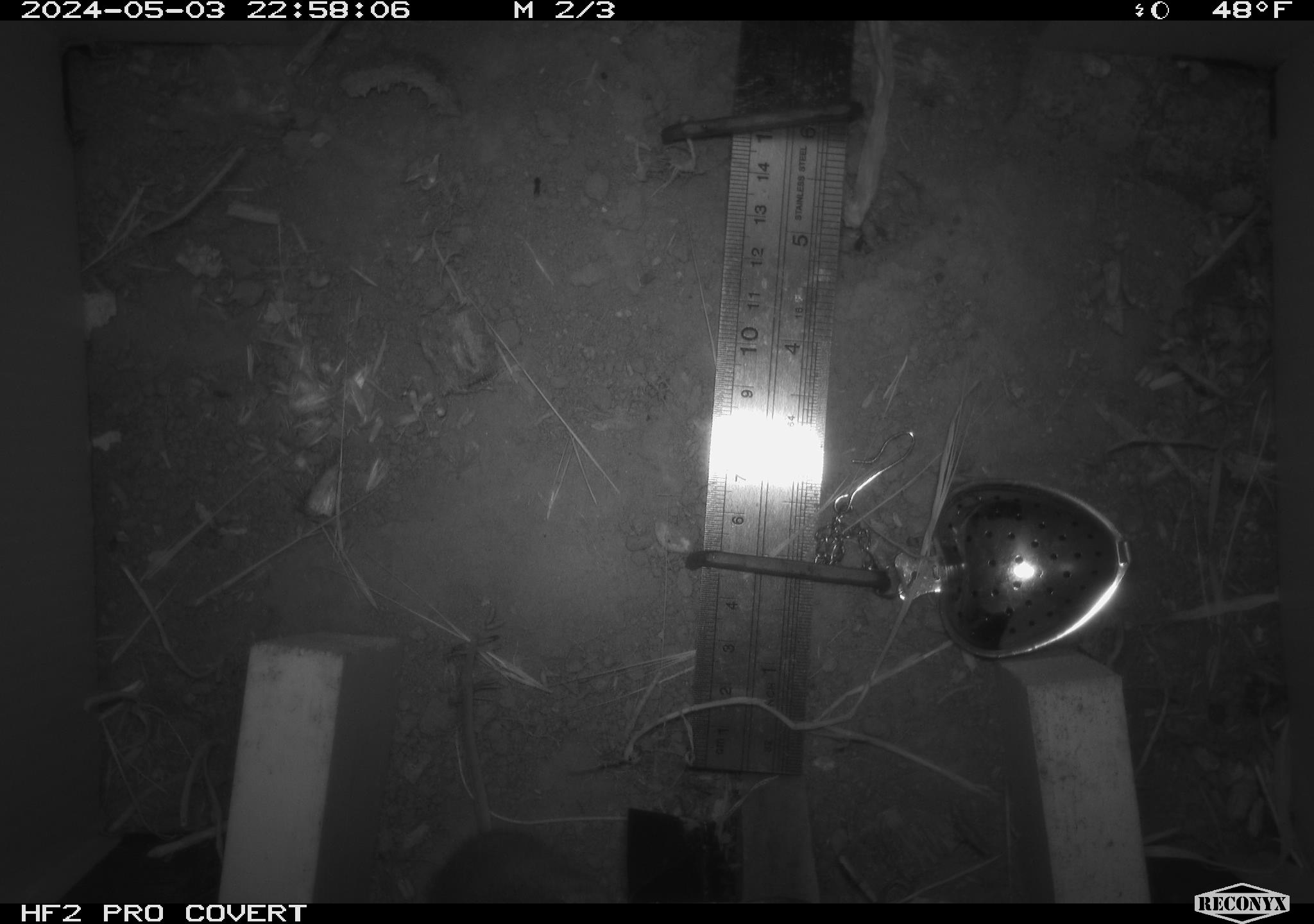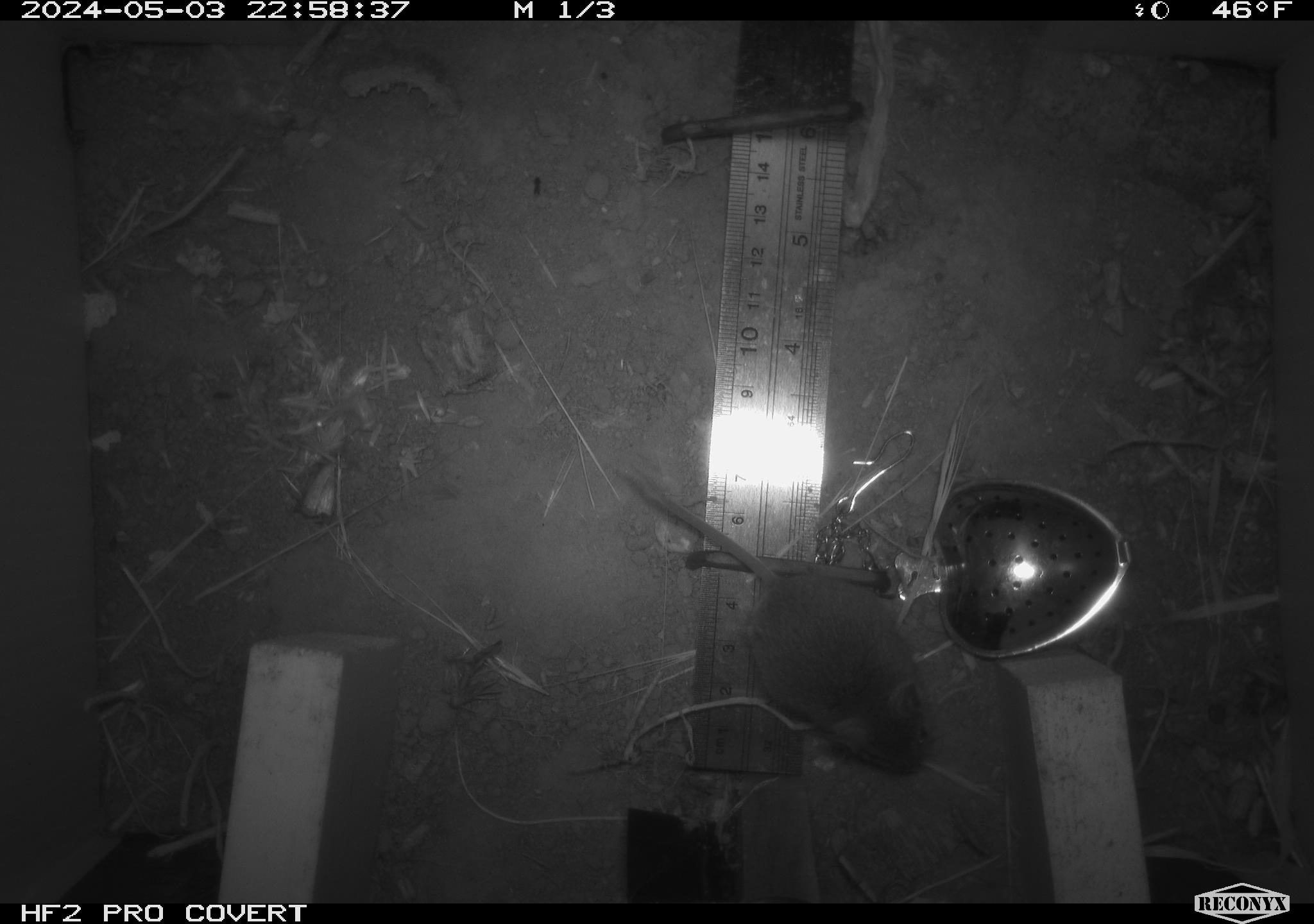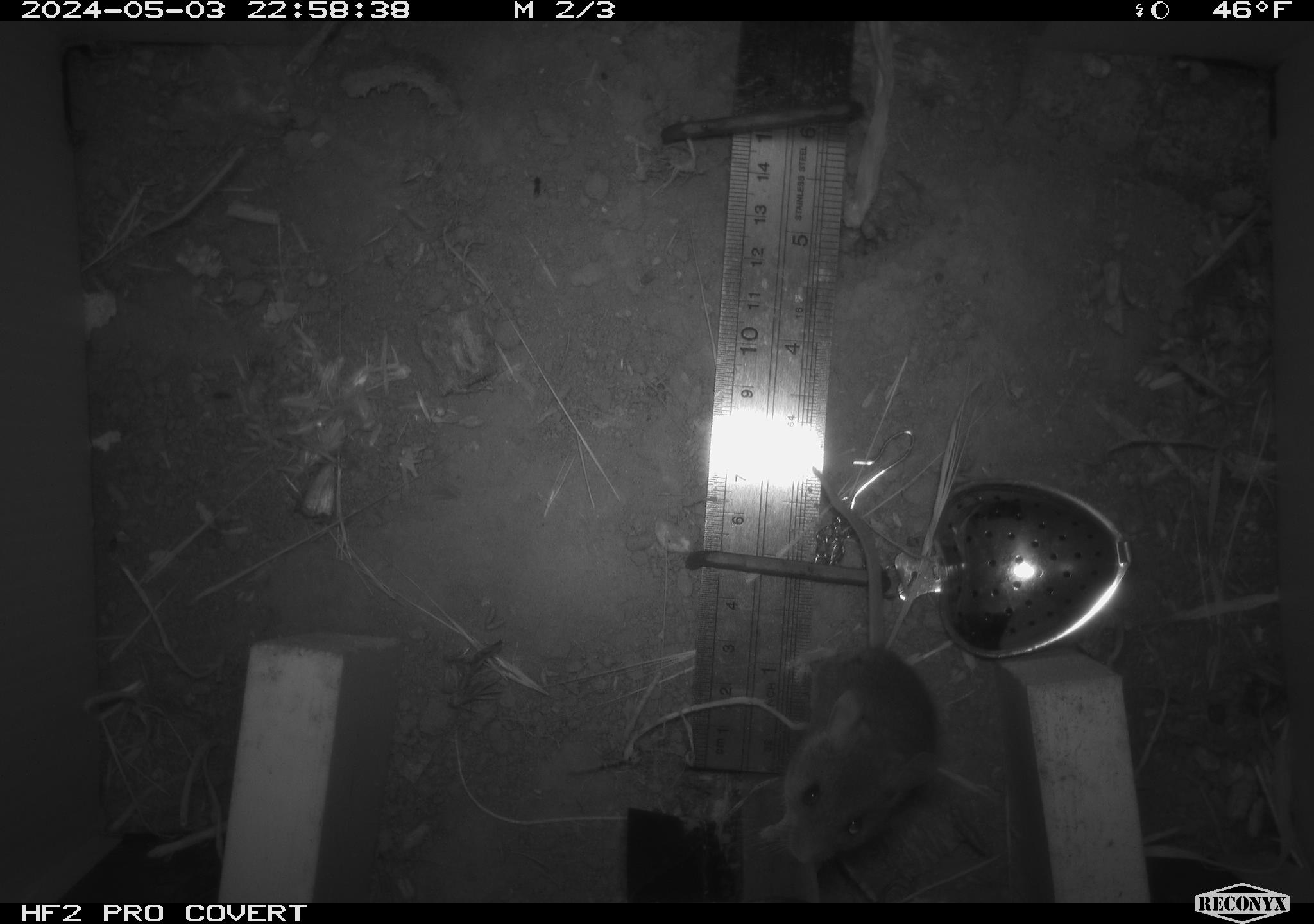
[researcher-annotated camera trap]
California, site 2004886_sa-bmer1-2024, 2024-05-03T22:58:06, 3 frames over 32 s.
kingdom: Animalia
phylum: Chordata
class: Mammalia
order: Rodentia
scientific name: Rodentia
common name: mouse species